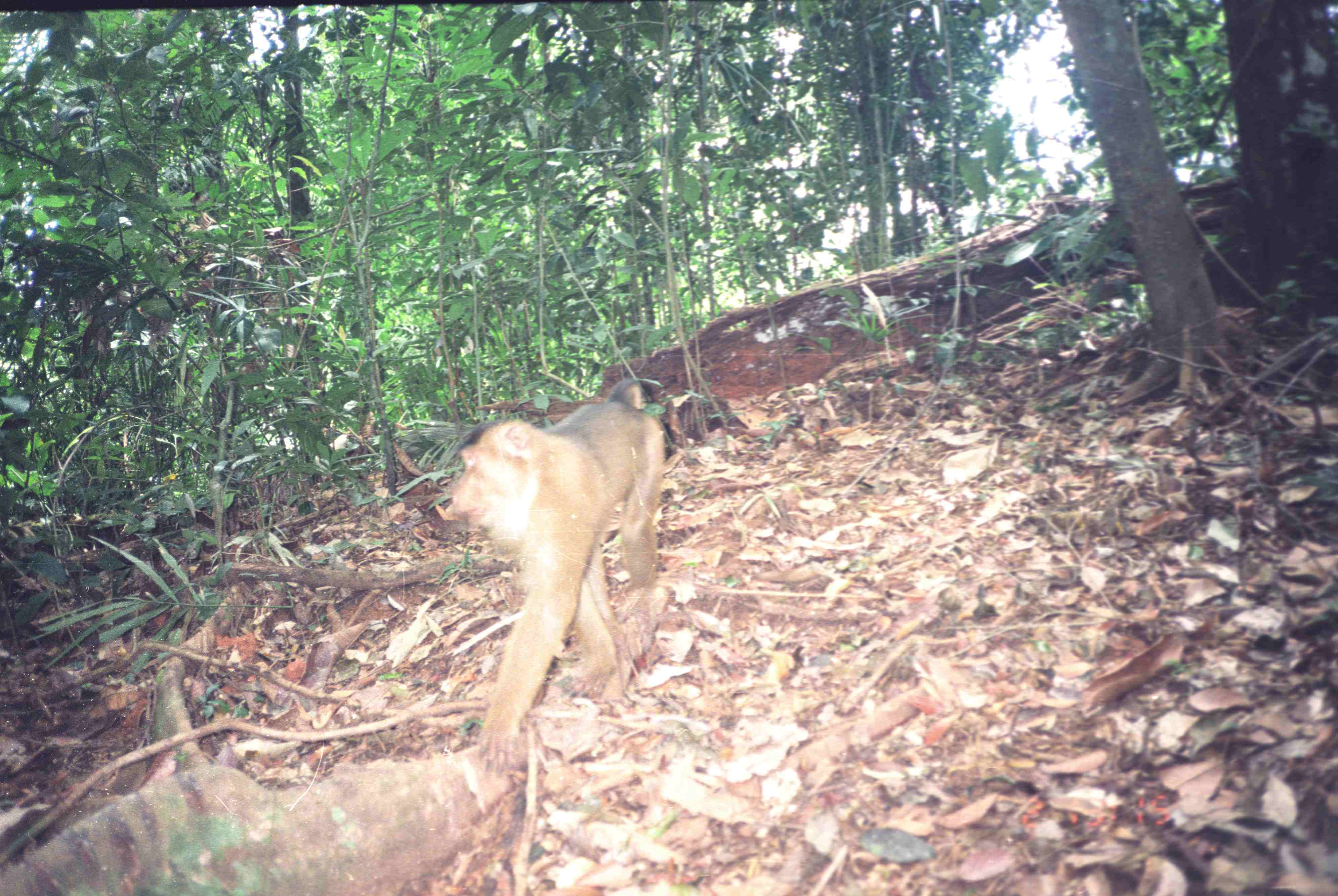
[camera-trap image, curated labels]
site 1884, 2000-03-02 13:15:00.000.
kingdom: Animalia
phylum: Chordata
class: Mammalia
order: Primates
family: Cercopithecidae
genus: Macaca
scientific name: Macaca nemestrina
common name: southern pig-tailed macaque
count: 1